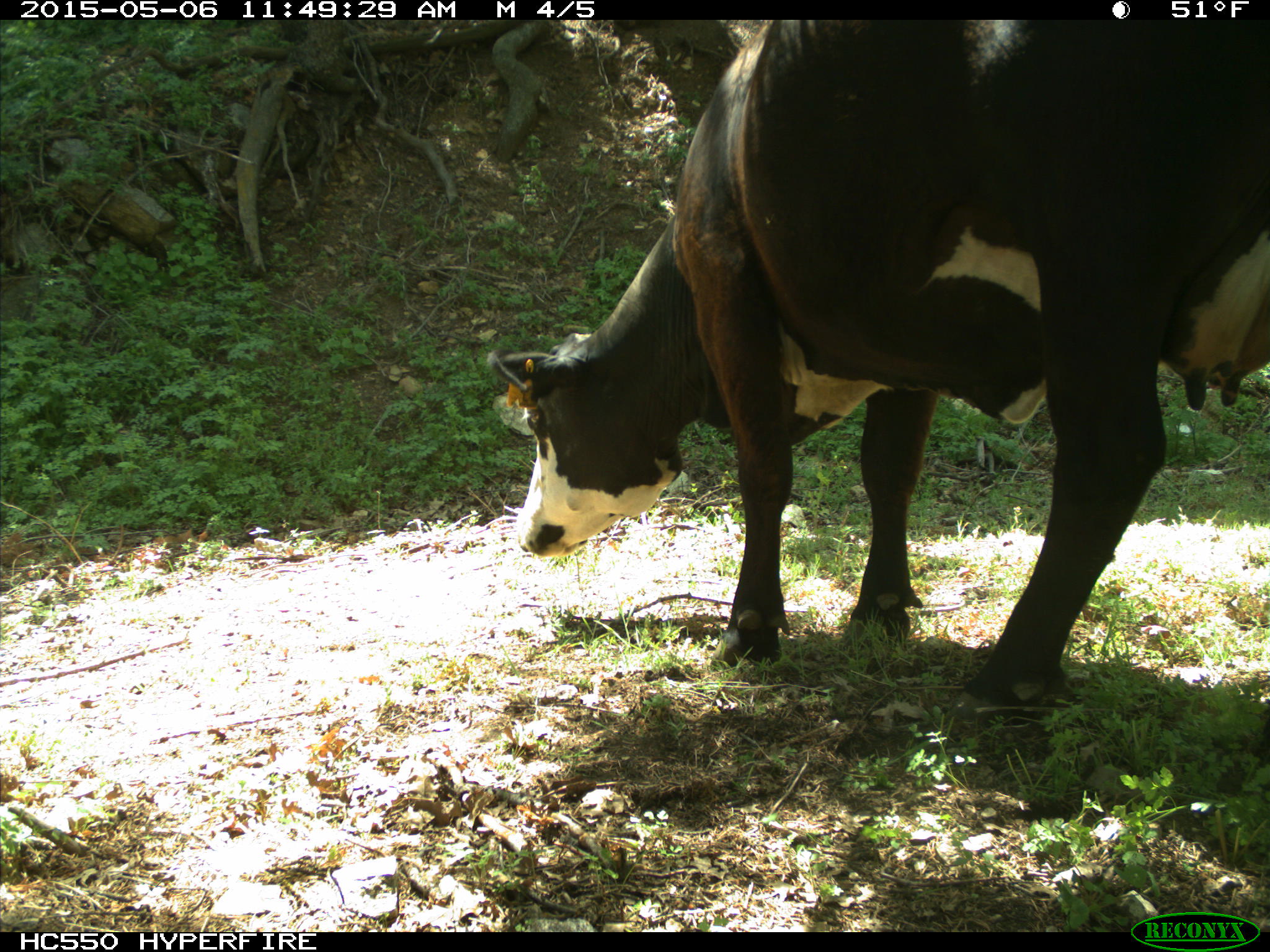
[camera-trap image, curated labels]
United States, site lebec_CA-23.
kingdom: Animalia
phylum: Chordata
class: Mammalia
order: Artiodactyla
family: Bovidae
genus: Bos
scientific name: Bos taurus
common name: domestic cow